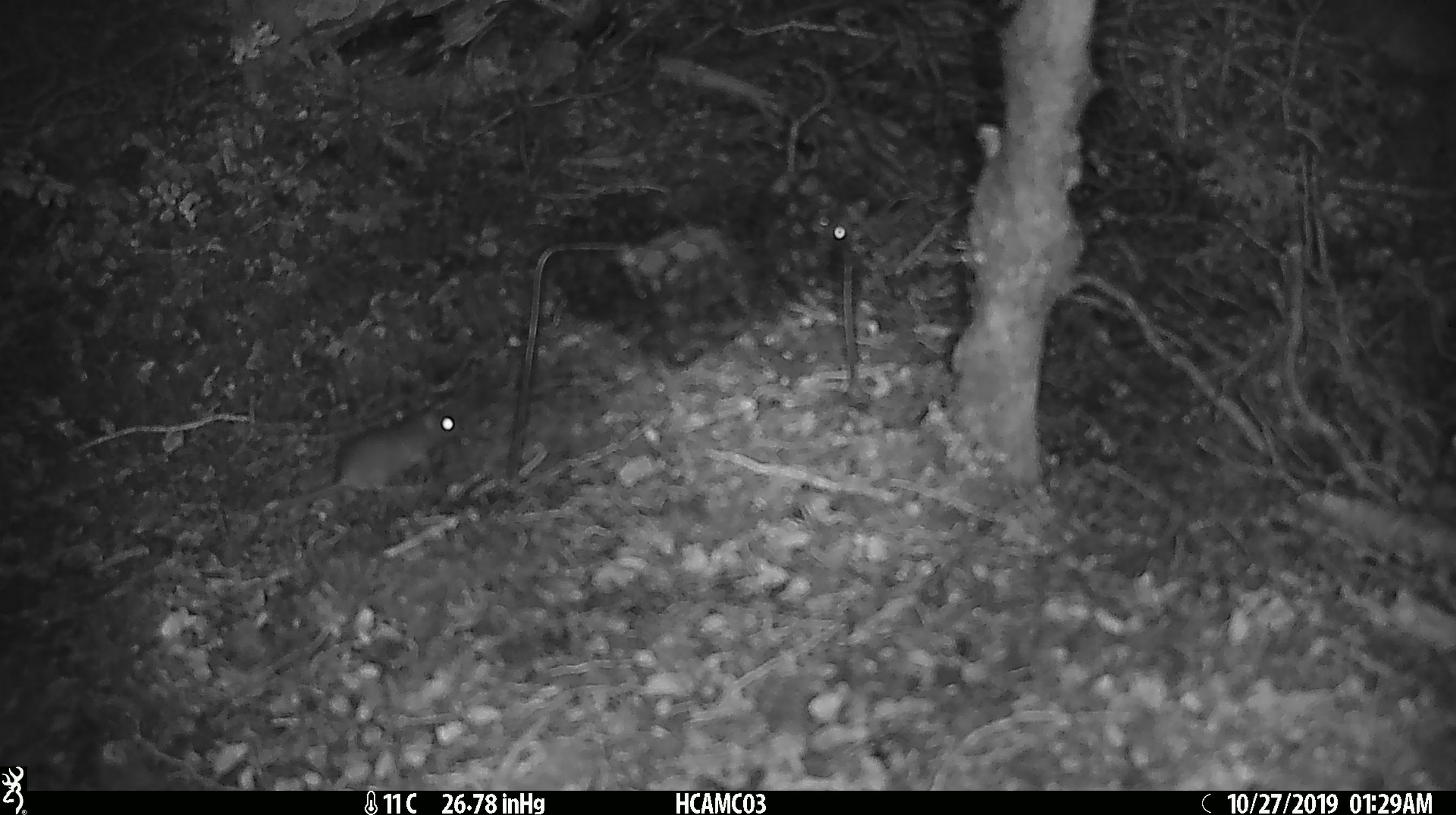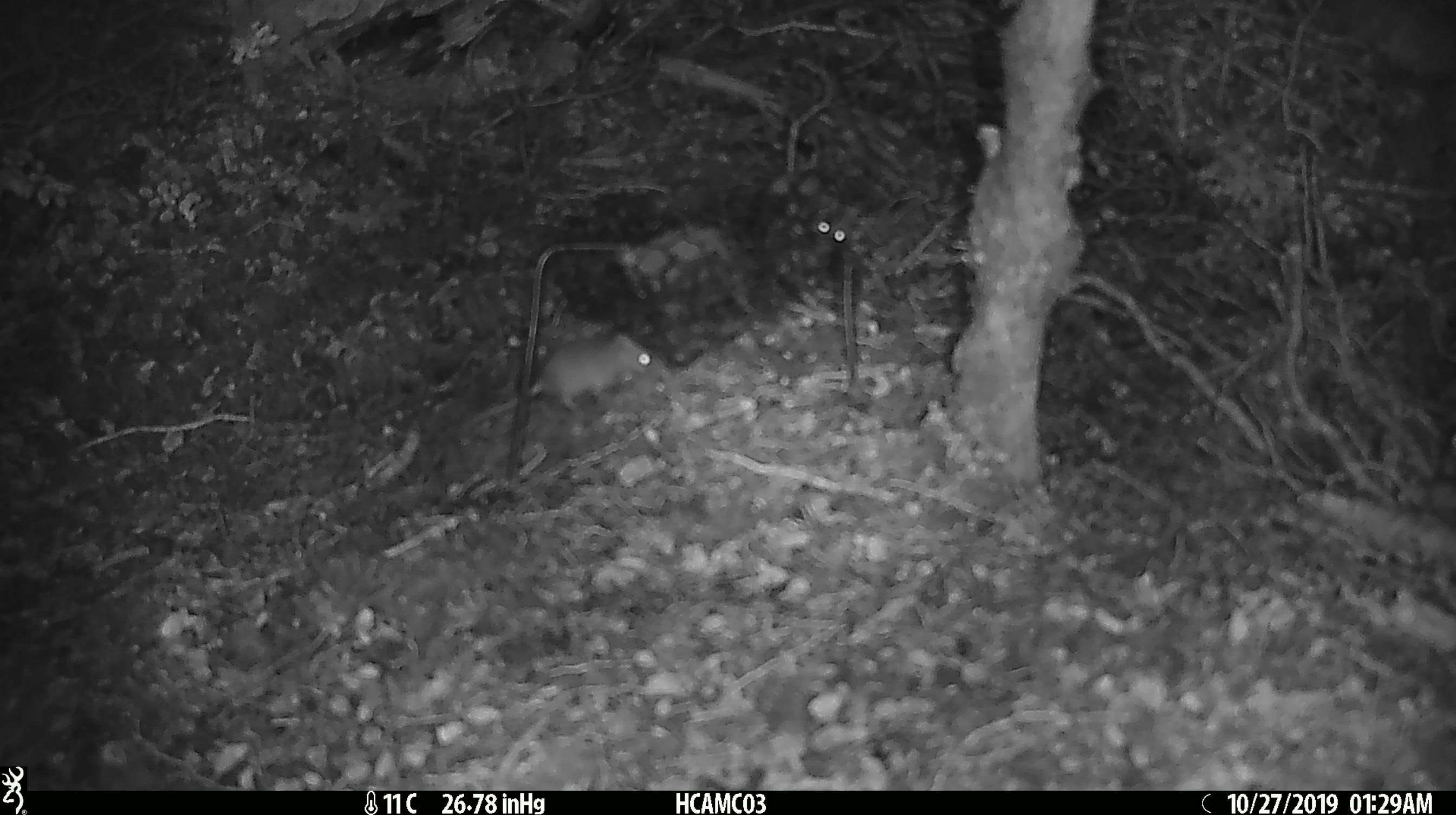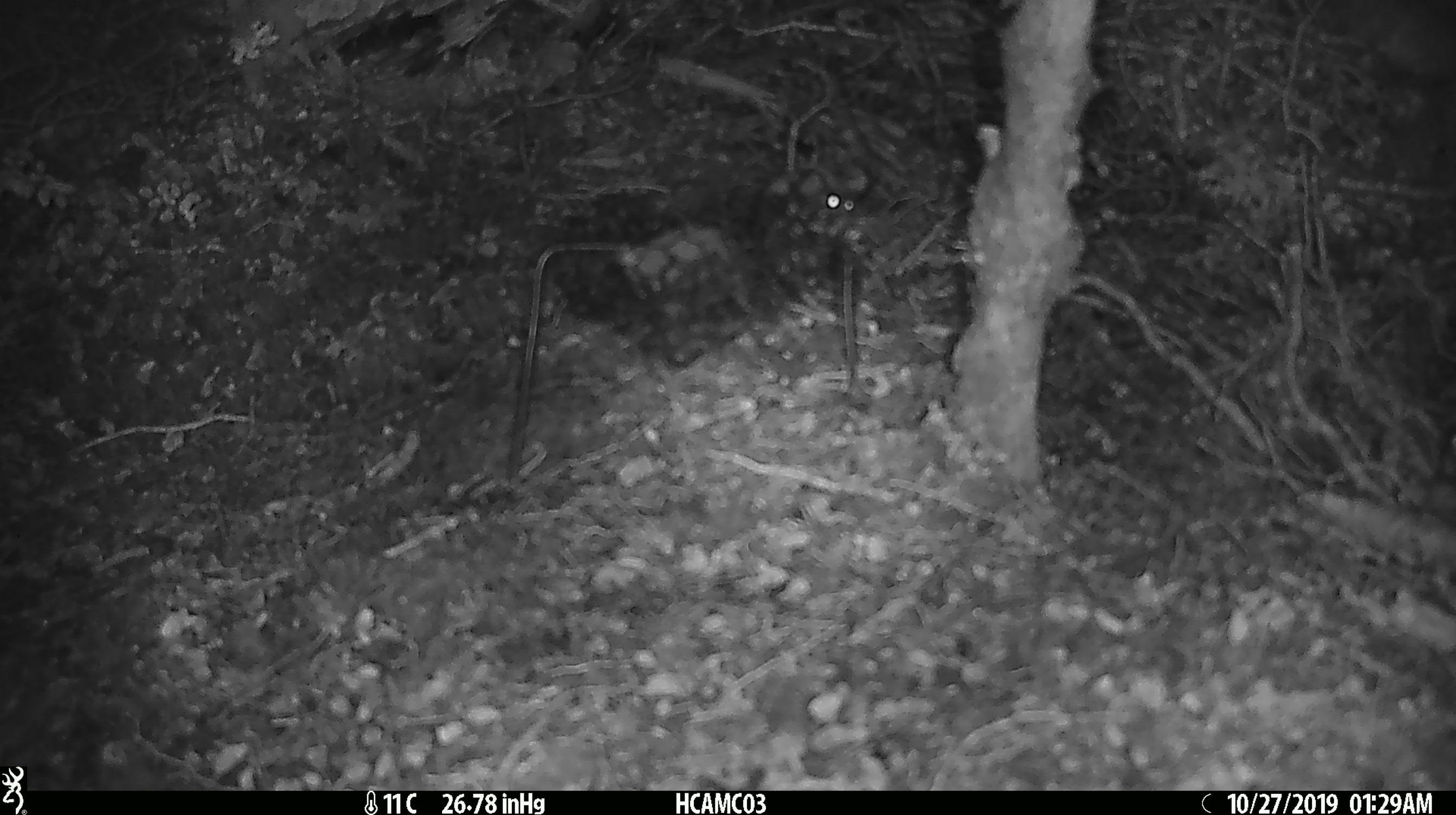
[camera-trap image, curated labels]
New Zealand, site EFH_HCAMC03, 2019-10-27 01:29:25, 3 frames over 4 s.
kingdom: Animalia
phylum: Chordata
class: Mammalia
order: Rodentia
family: Muridae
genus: Mus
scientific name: Mus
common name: mouse